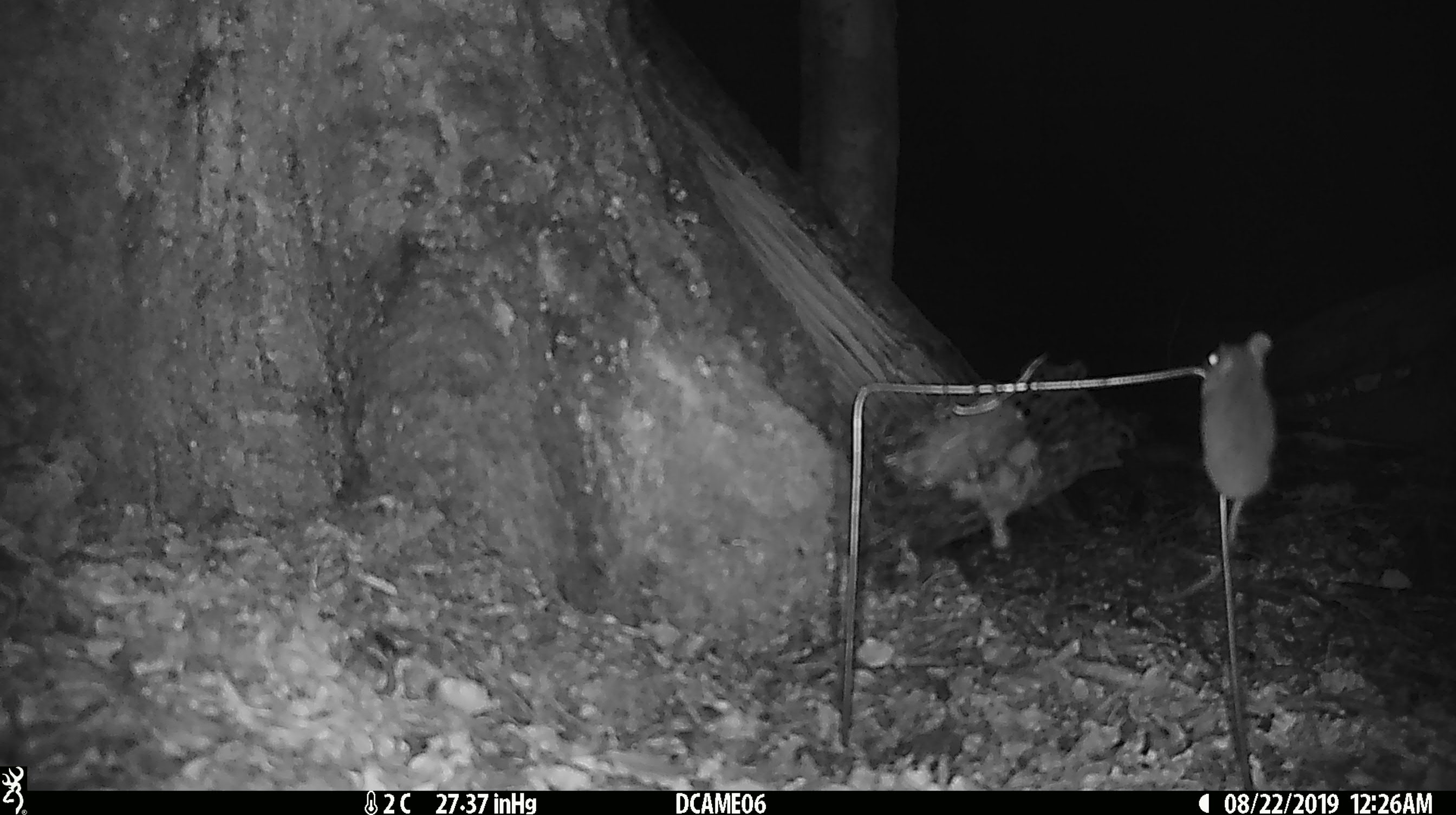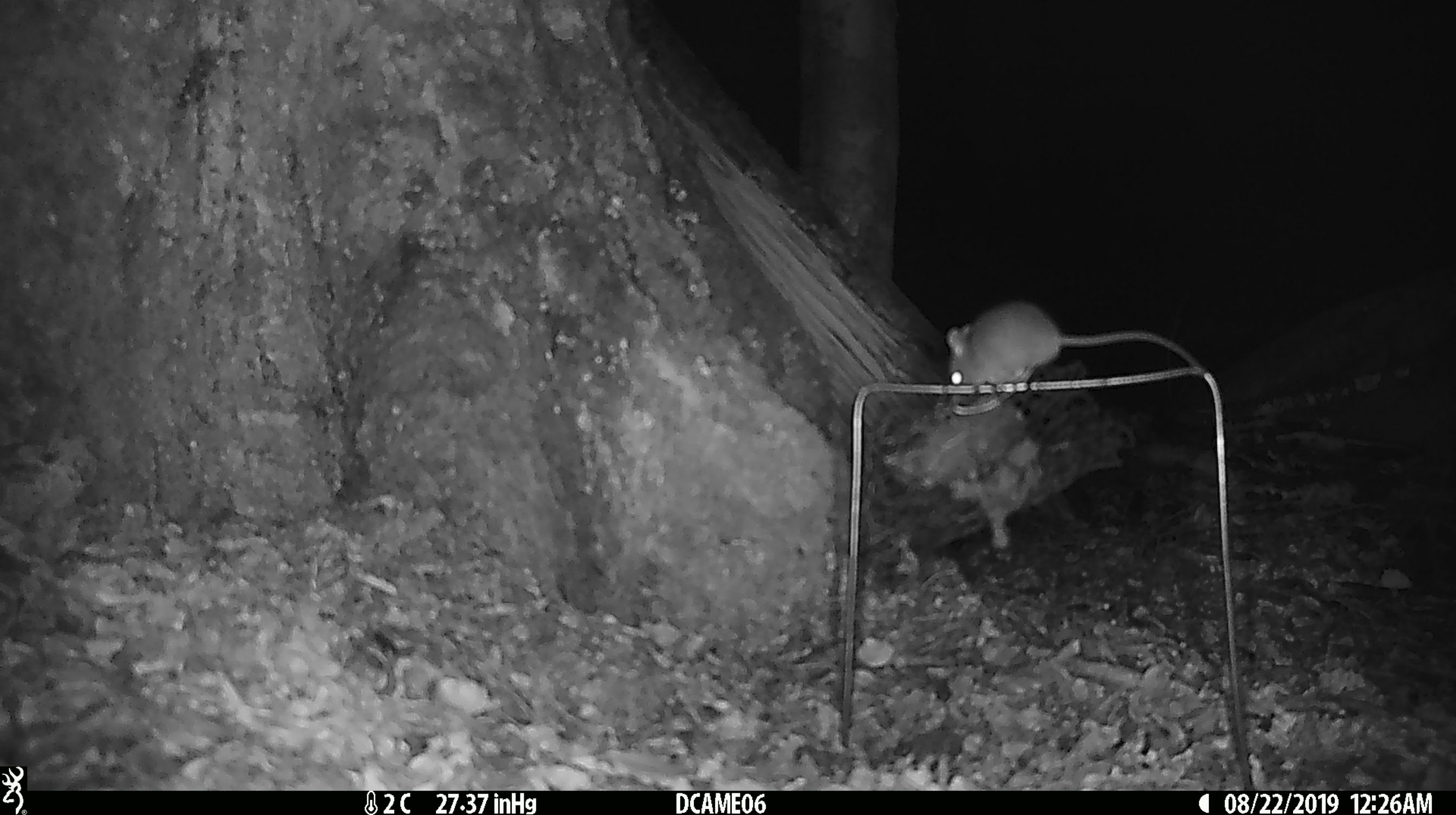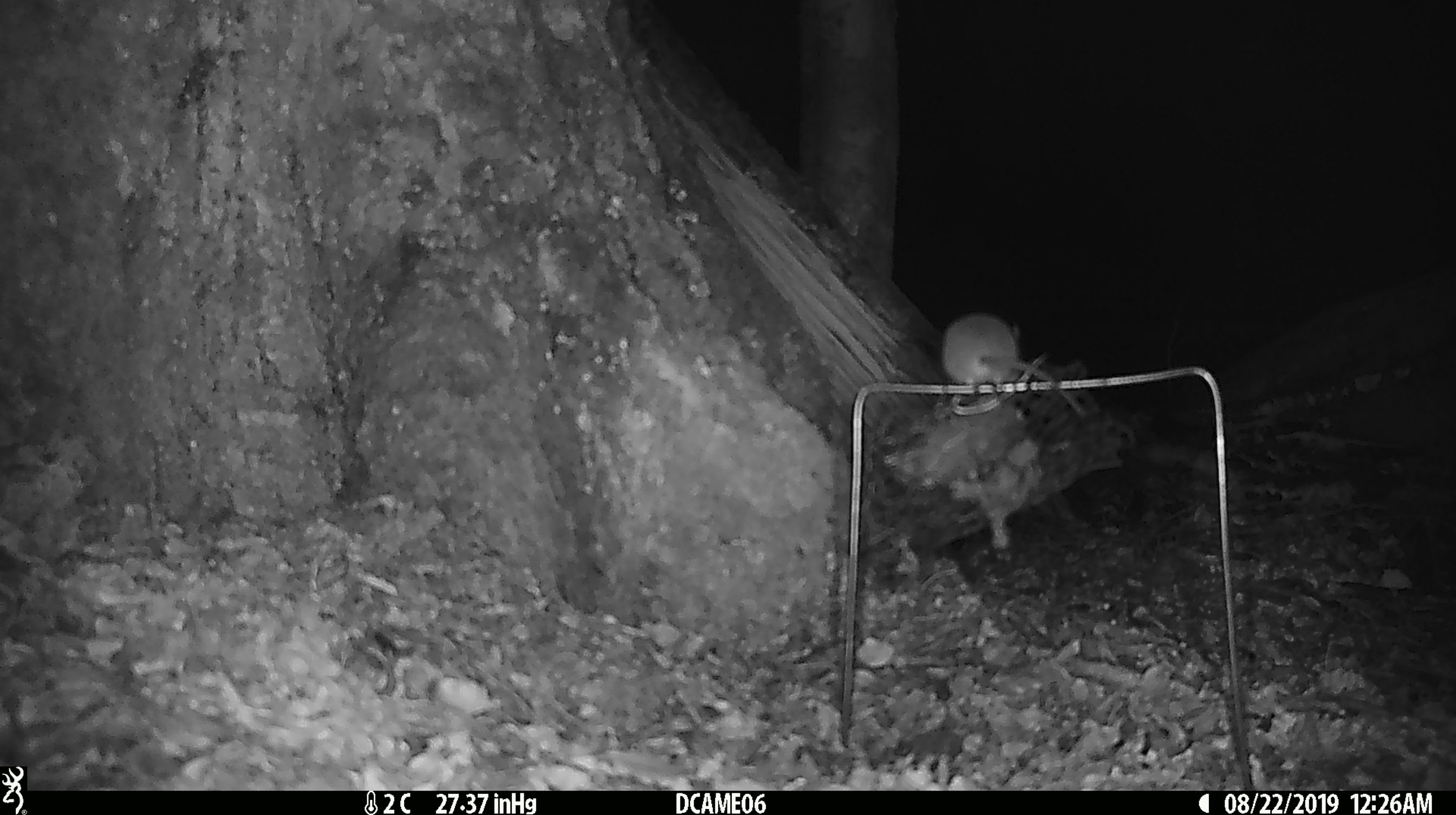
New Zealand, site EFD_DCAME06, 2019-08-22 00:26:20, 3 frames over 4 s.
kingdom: Animalia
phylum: Chordata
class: Mammalia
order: Rodentia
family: Muridae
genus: Mus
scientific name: Mus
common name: mouse